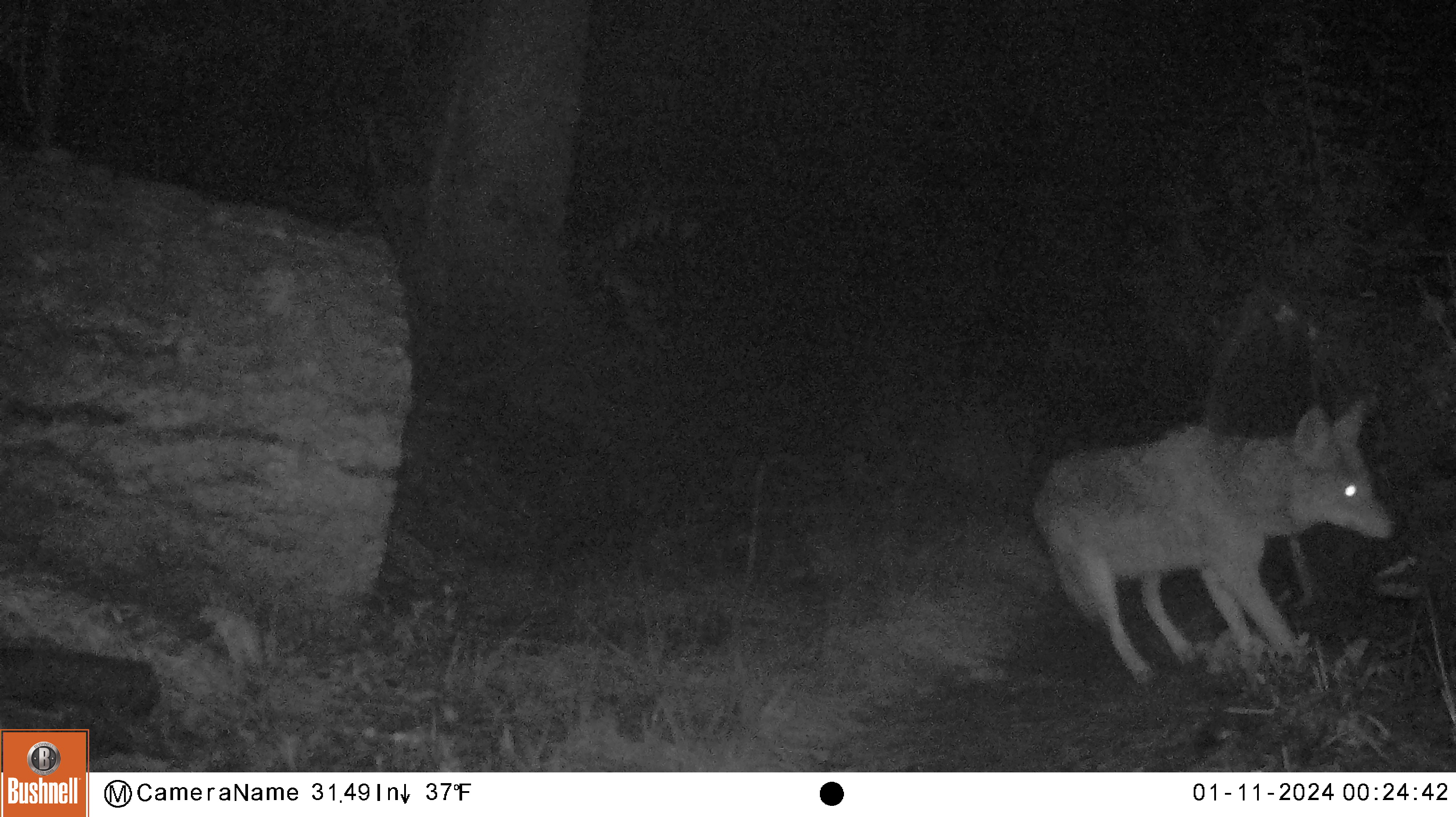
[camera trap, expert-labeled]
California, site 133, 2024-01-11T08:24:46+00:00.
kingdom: Animalia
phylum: Chordata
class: Mammalia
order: Carnivora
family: Canidae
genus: Canis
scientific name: Canis latrans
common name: coyote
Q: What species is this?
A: Coyote (Canis latrans).